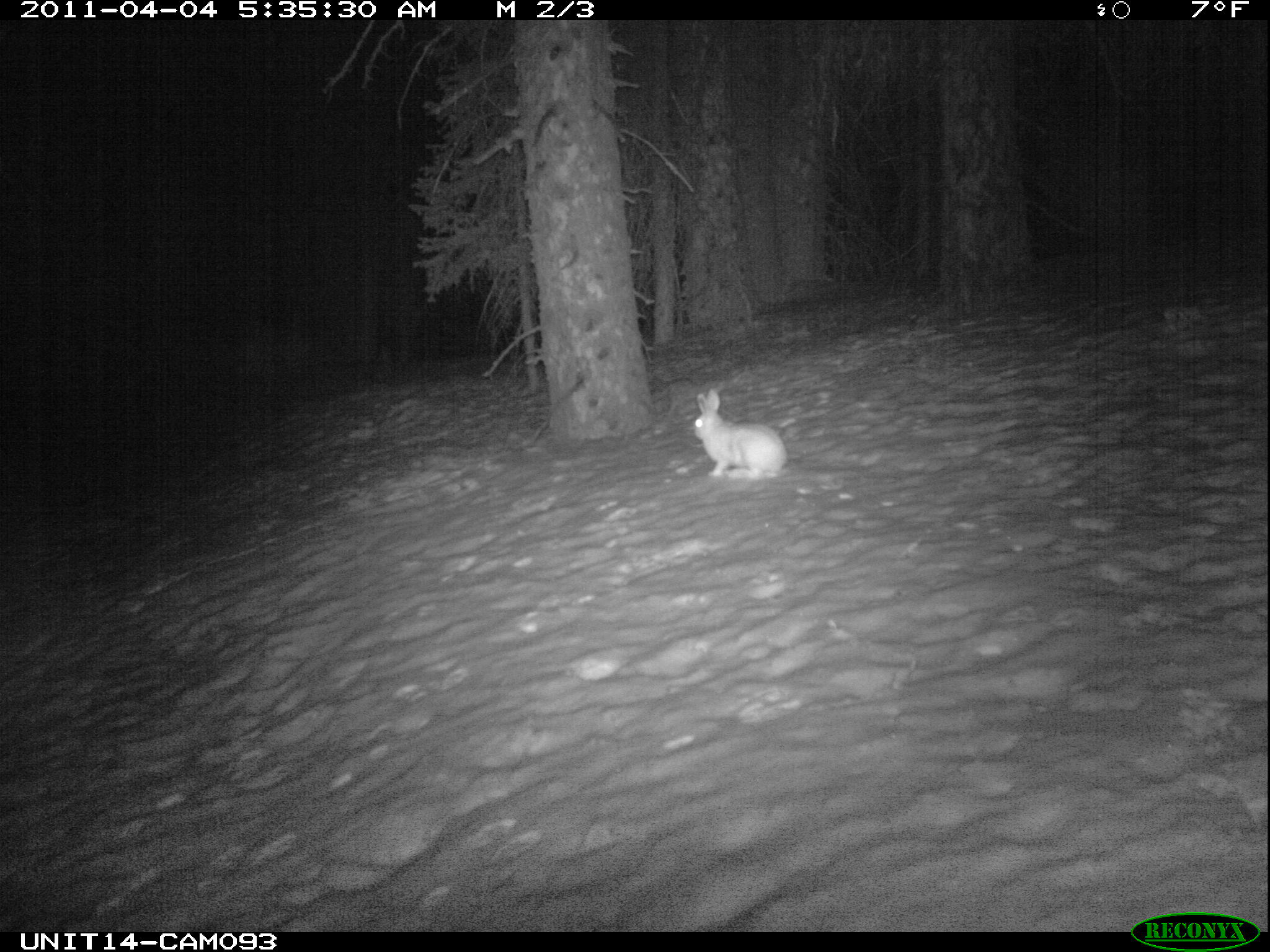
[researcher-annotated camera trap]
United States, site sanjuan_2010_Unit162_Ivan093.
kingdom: Animalia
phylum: Chordata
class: Mammalia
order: Lagomorpha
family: Leporidae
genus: Lepus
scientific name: Lepus americanus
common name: snowshoe hare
Lepus americanus (snowshoe hare).